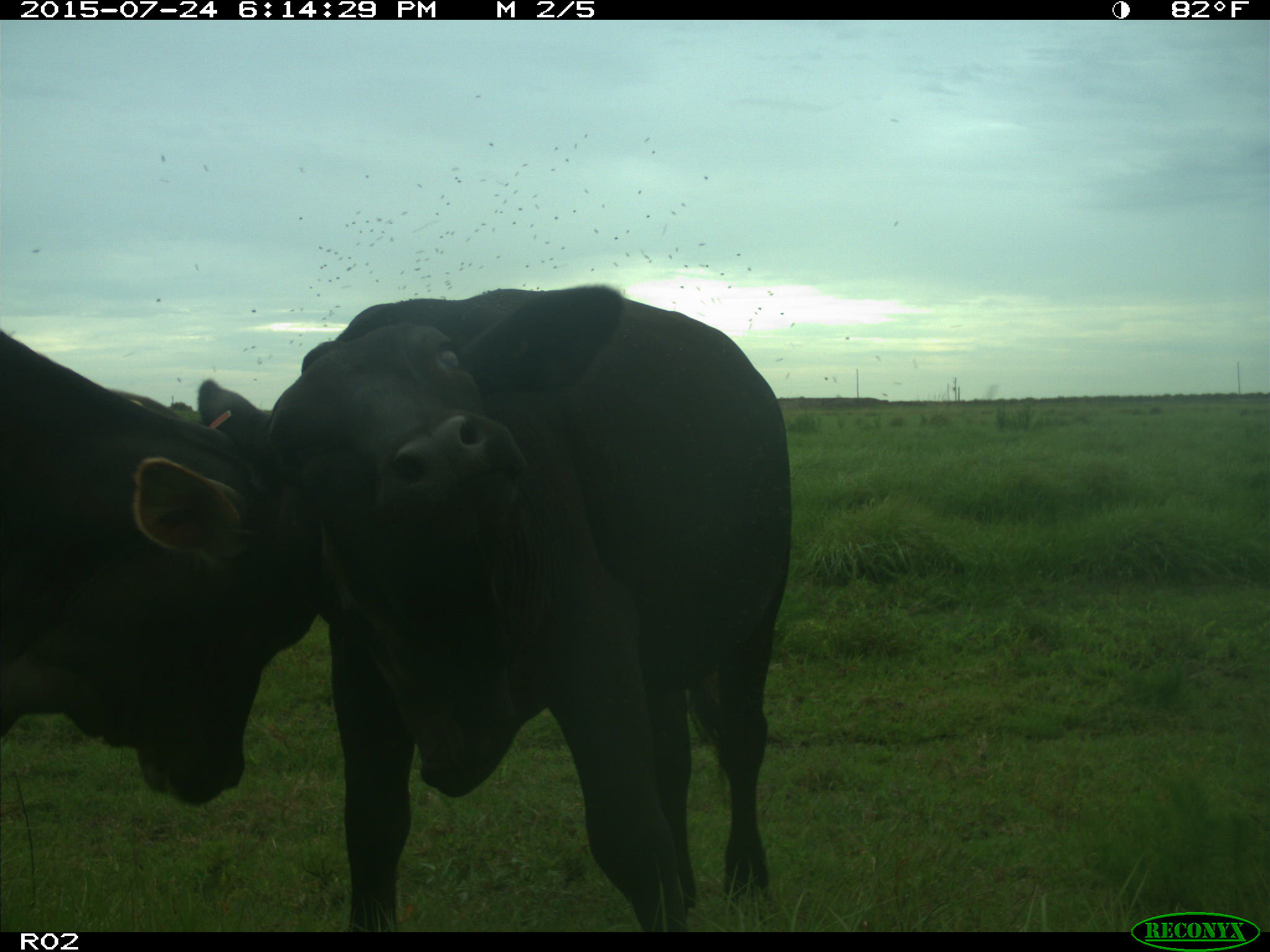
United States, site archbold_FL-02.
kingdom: Animalia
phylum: Chordata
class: Mammalia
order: Artiodactyla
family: Bovidae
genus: Bos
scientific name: Bos taurus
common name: domestic cow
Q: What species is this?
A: Bos taurus (domestic cow).